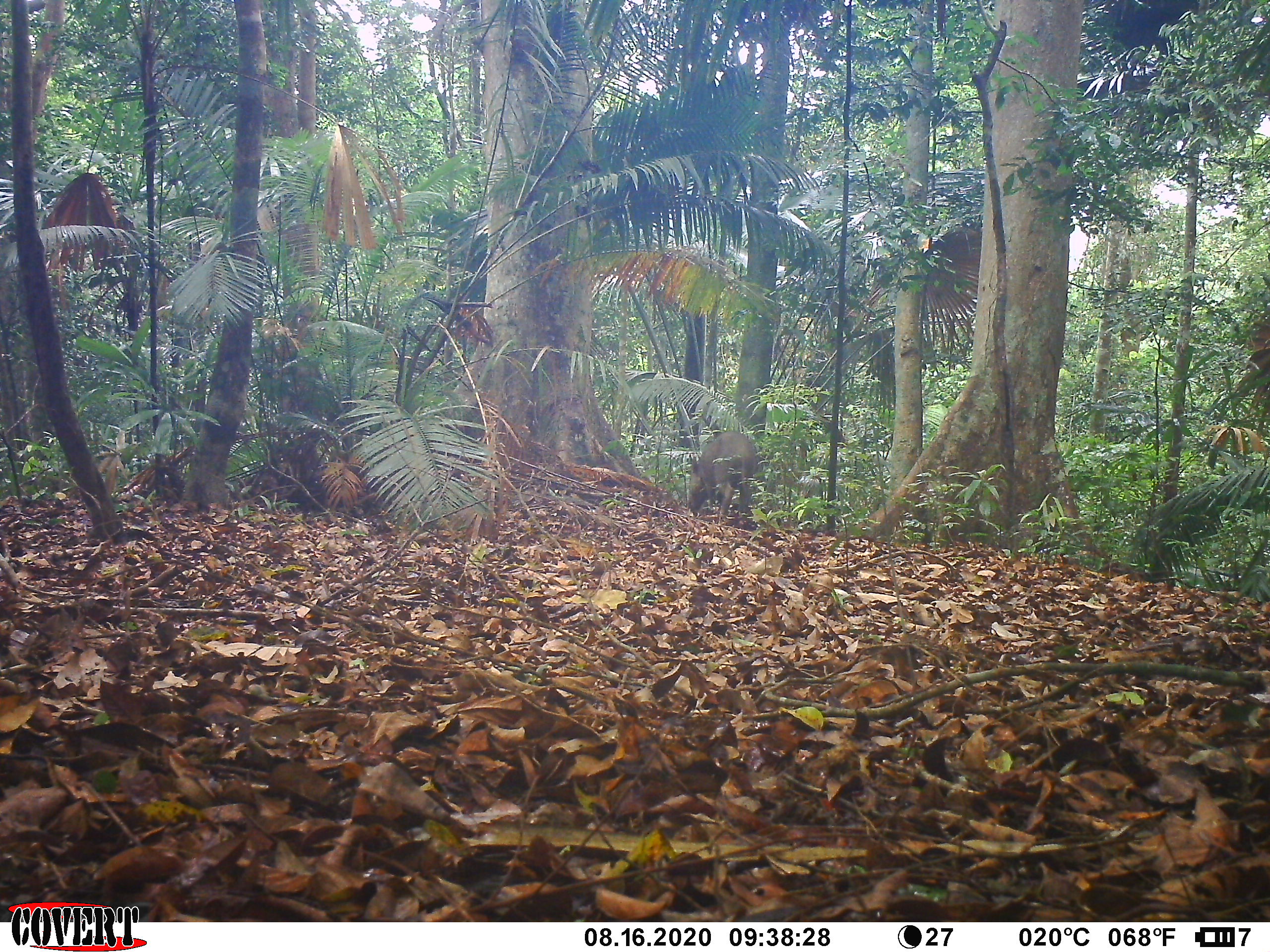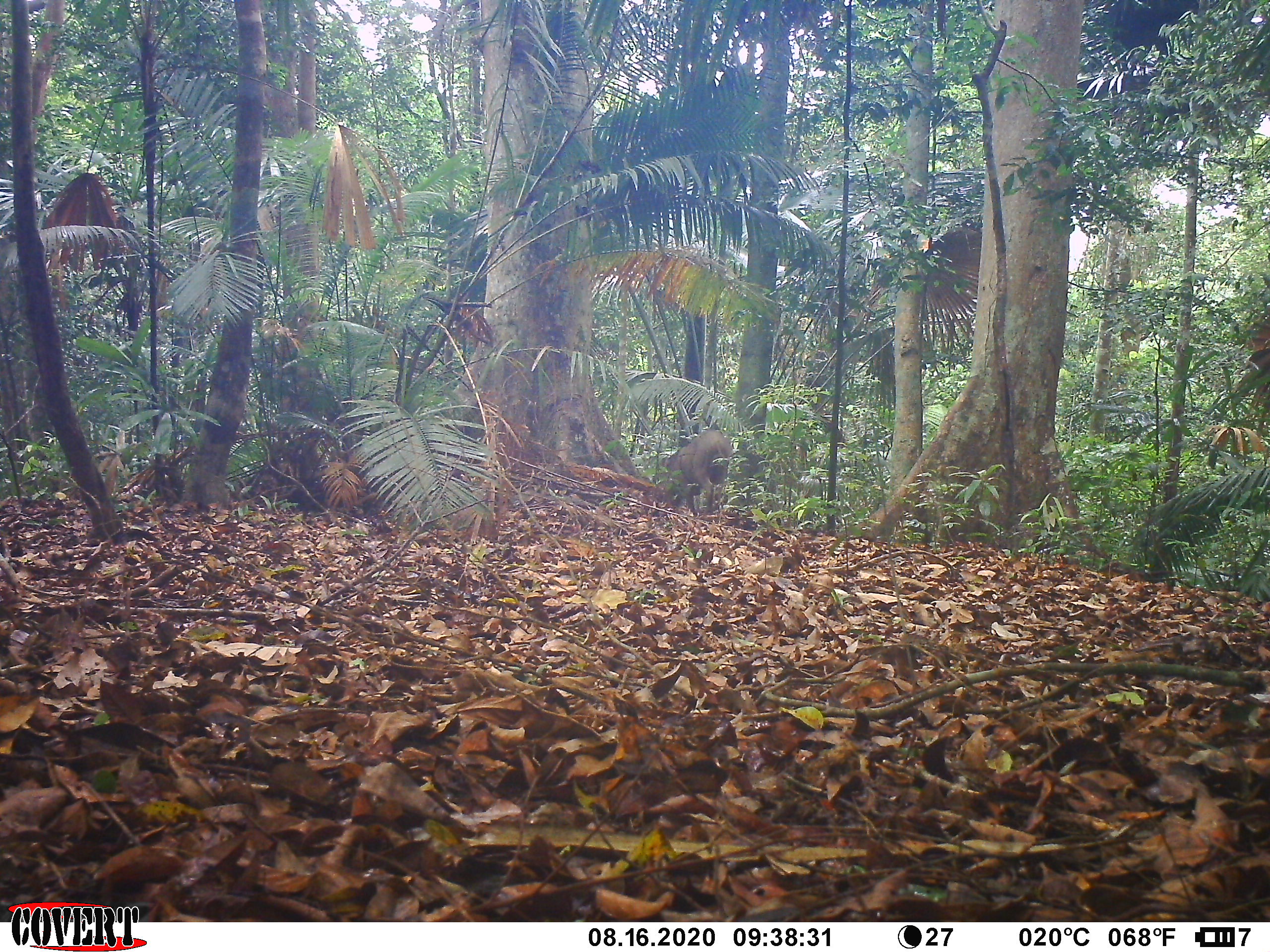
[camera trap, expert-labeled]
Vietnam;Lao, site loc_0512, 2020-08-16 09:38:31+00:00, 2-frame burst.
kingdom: Animalia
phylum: Chordata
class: Mammalia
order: Artiodactyla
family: Suidae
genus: Sus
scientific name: Sus scrofa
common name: eurasian wild pig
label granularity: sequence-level